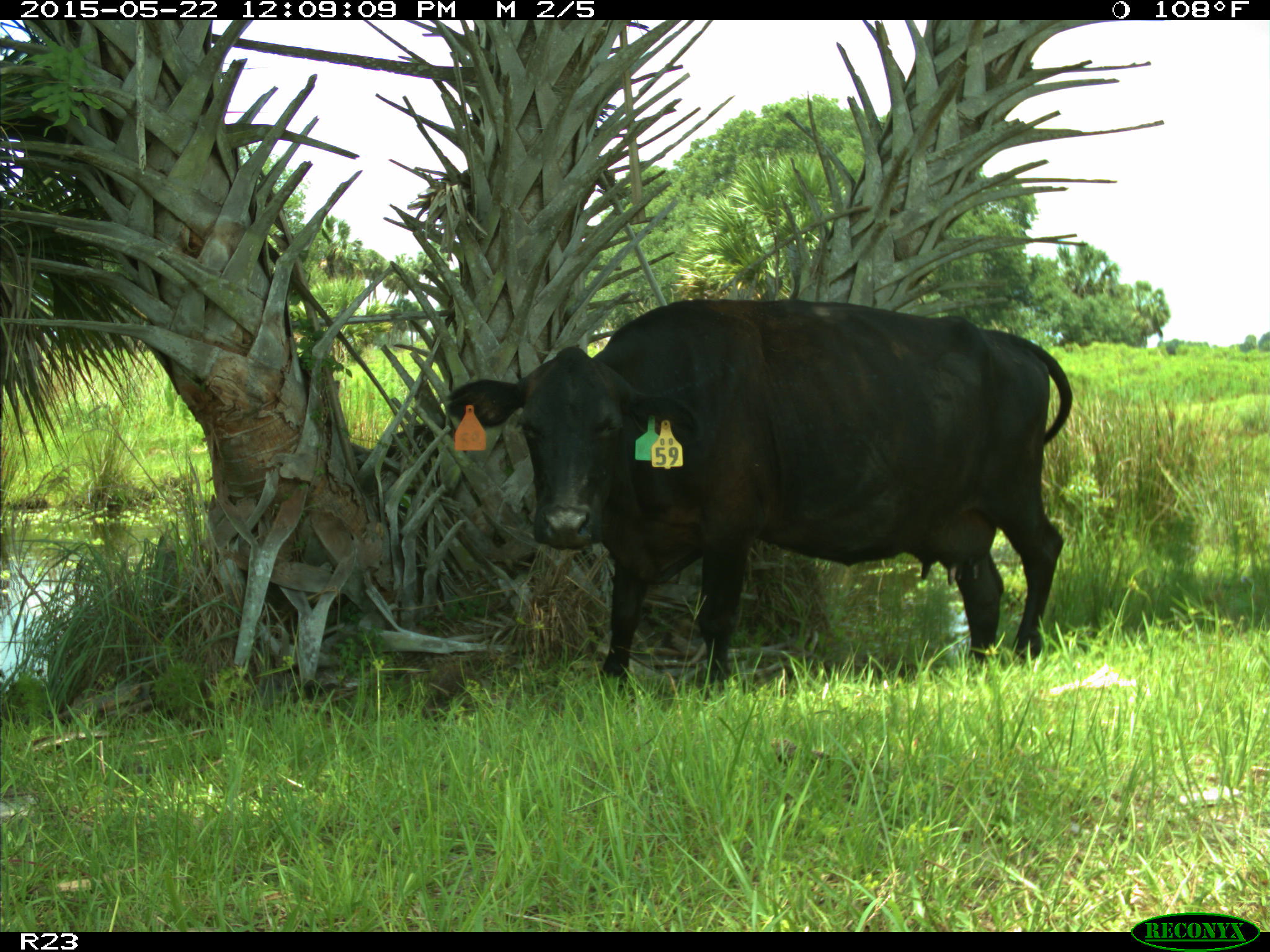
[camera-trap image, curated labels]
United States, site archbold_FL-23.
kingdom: Animalia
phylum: Chordata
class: Mammalia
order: Artiodactyla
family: Bovidae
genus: Bos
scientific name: Bos taurus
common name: domestic cow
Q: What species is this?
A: Bos taurus (domestic cow).